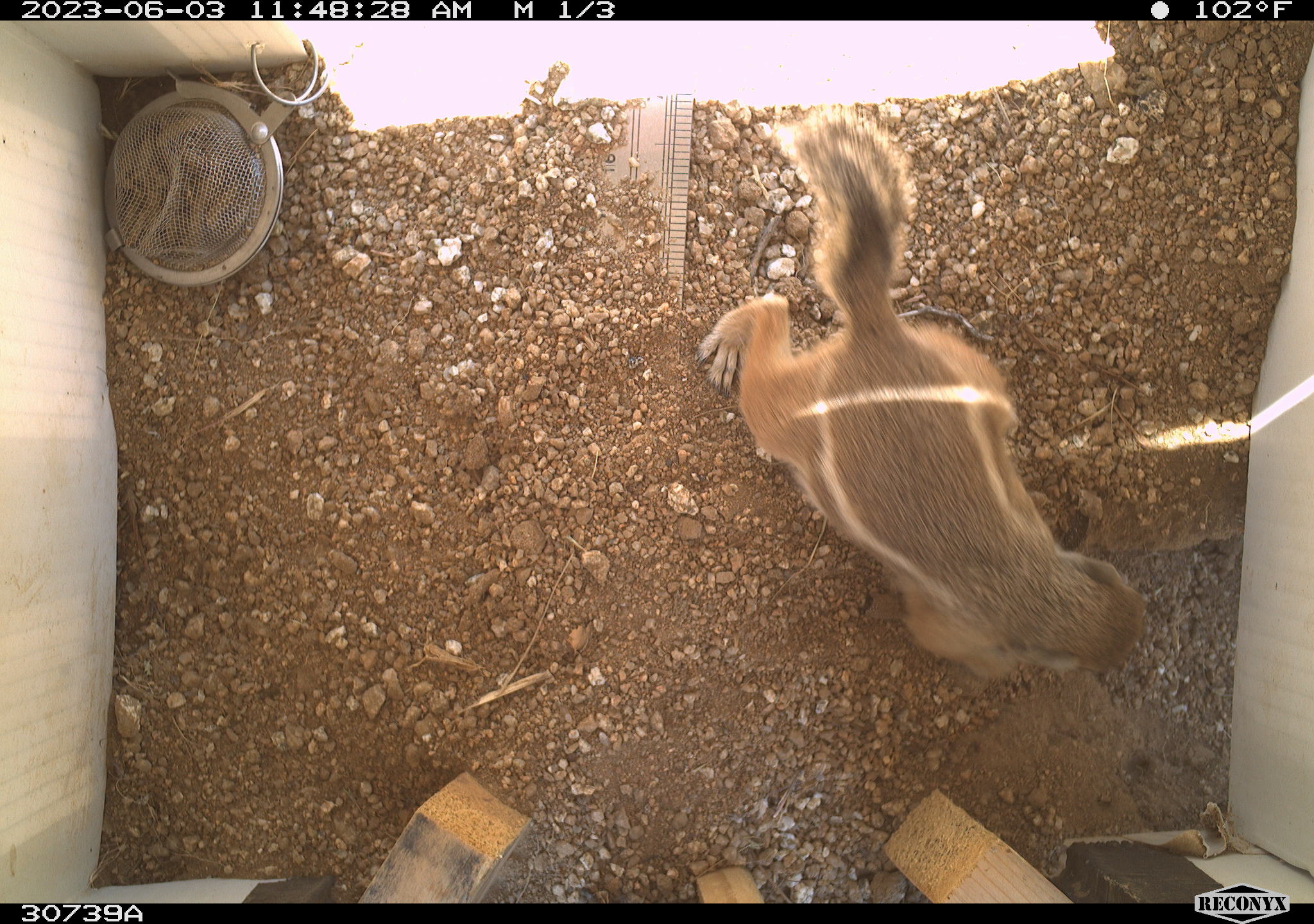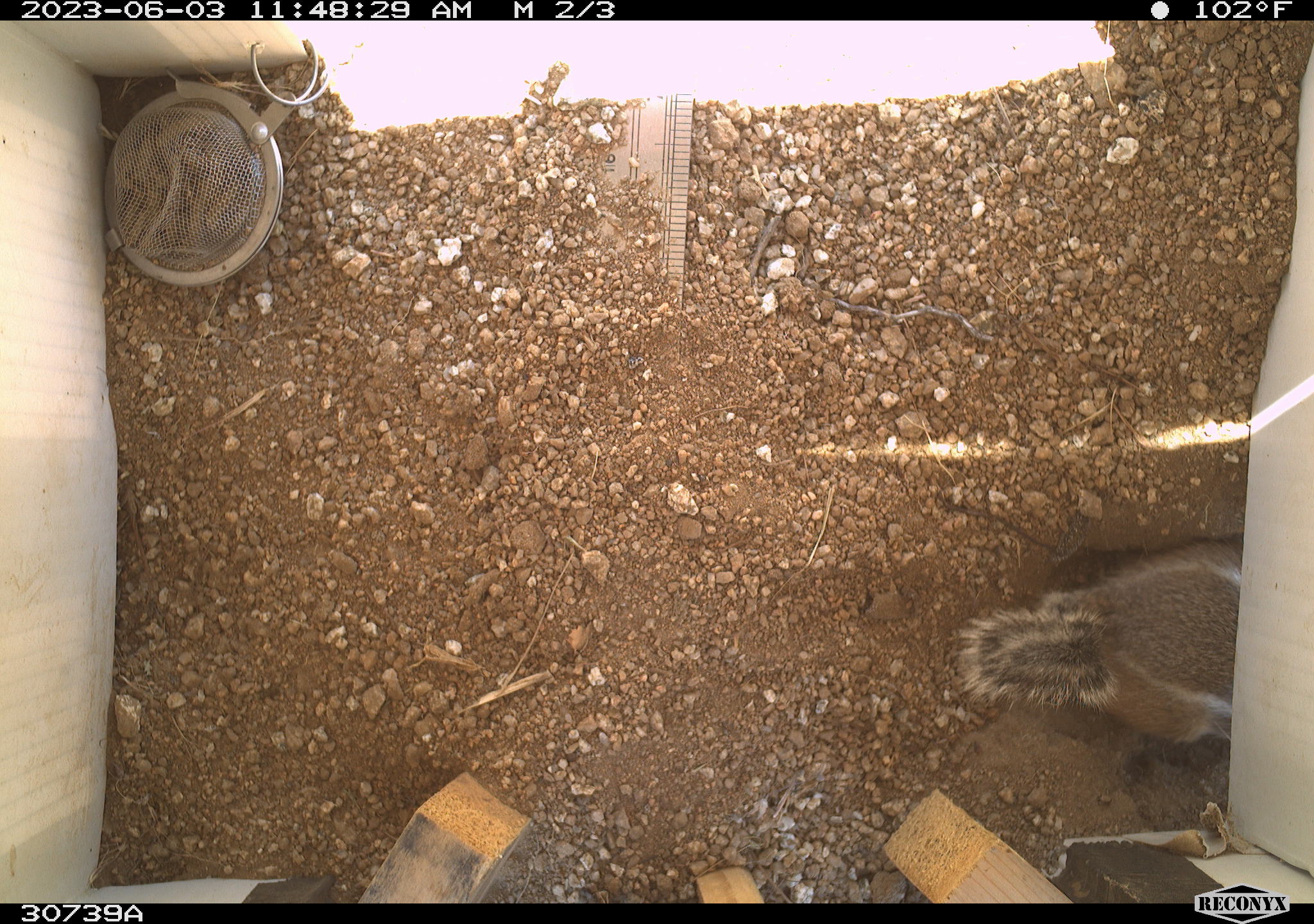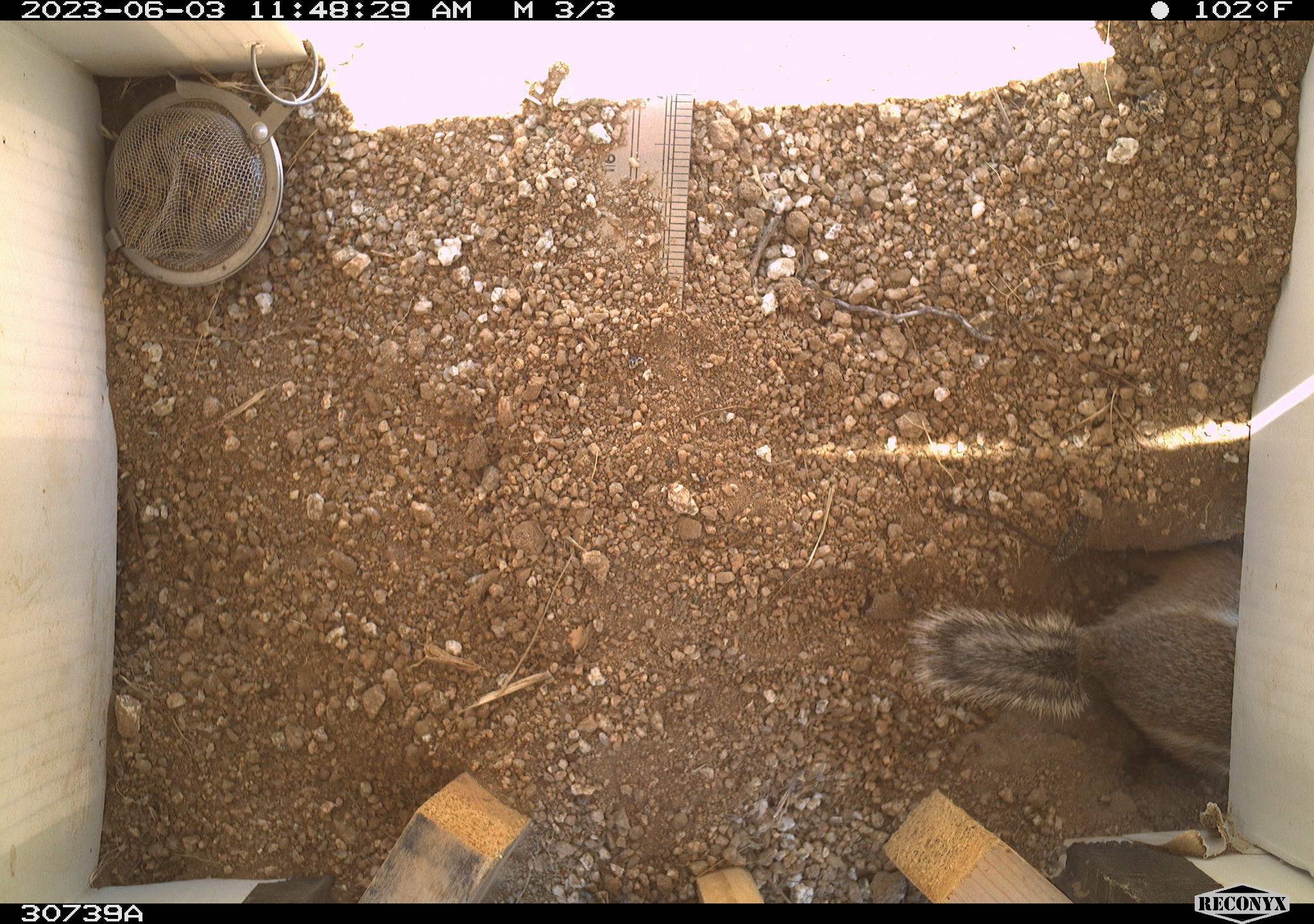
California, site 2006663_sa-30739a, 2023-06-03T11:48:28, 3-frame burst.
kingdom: Animalia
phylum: Chordata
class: Mammalia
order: Rodentia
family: Sciuridae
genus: Ammospermophilus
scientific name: Ammospermophilus leucurus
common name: white-tailed antelope squirrel